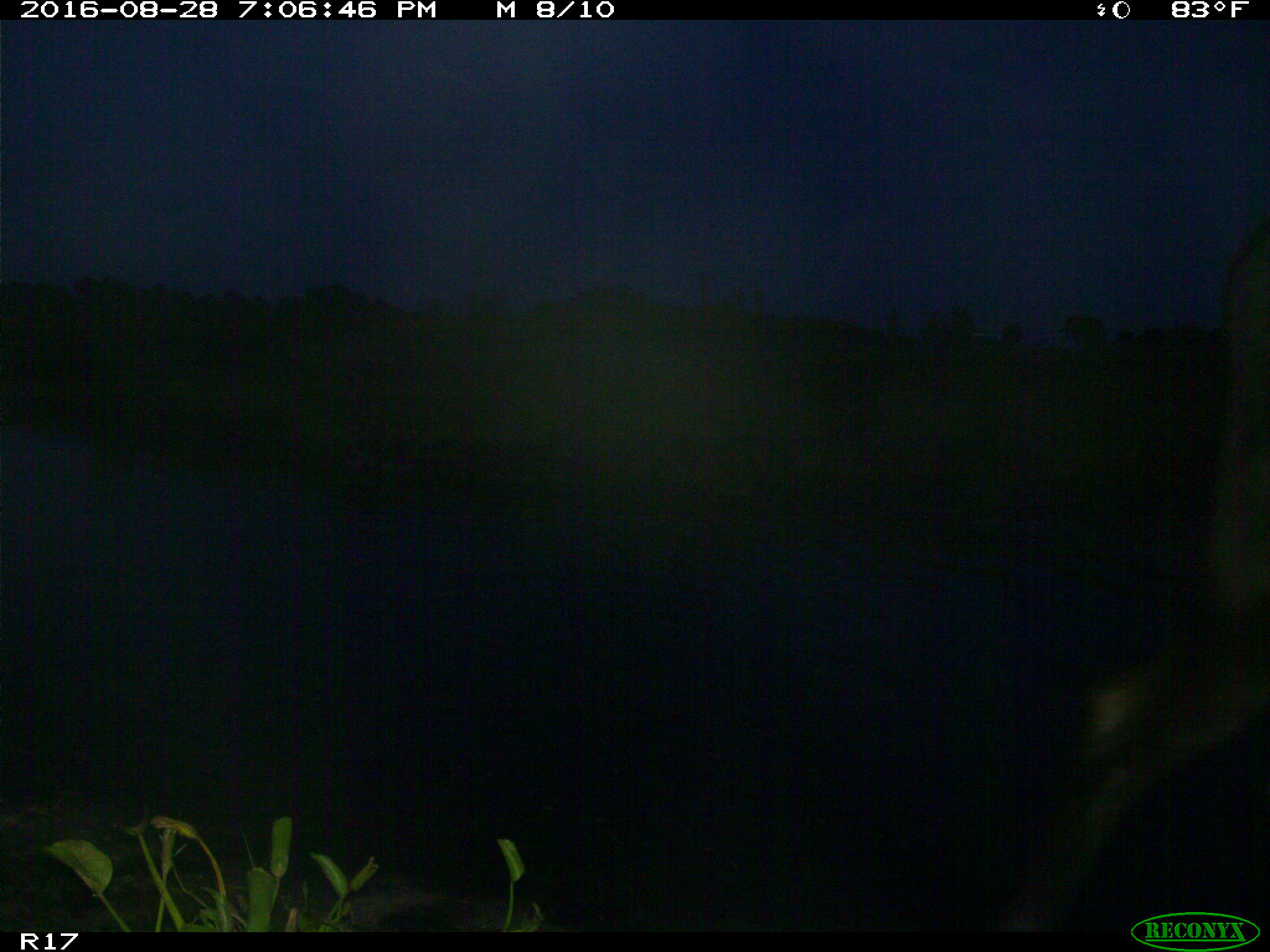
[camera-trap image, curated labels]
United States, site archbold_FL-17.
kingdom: Animalia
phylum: Chordata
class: Mammalia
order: Artiodactyla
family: Bovidae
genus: Bos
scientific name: Bos taurus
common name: domestic cow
Bos taurus (domestic cow).